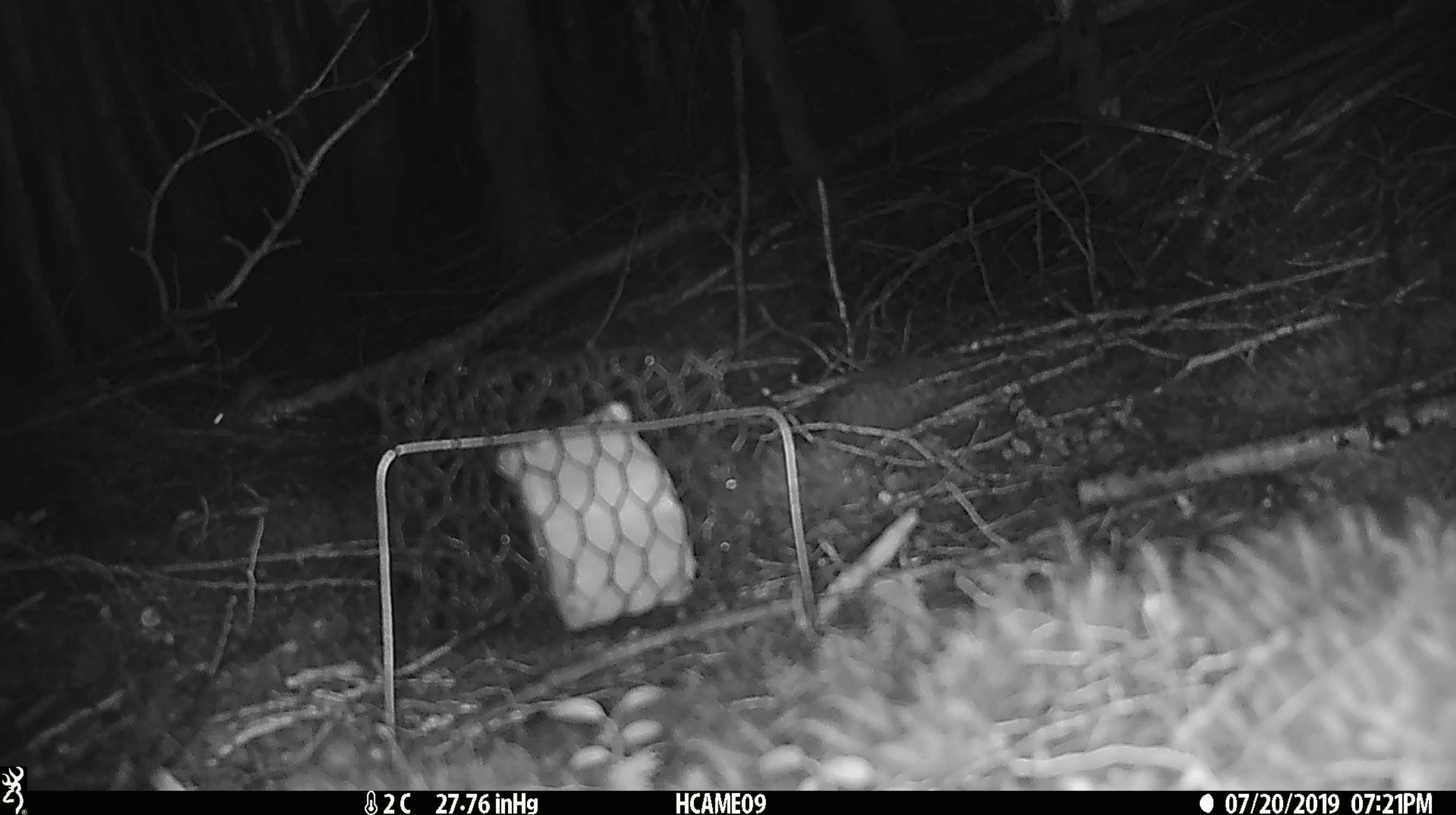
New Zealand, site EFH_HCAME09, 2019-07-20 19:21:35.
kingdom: Animalia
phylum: Chordata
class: Mammalia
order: Rodentia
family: Muridae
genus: Mus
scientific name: Mus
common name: mouse